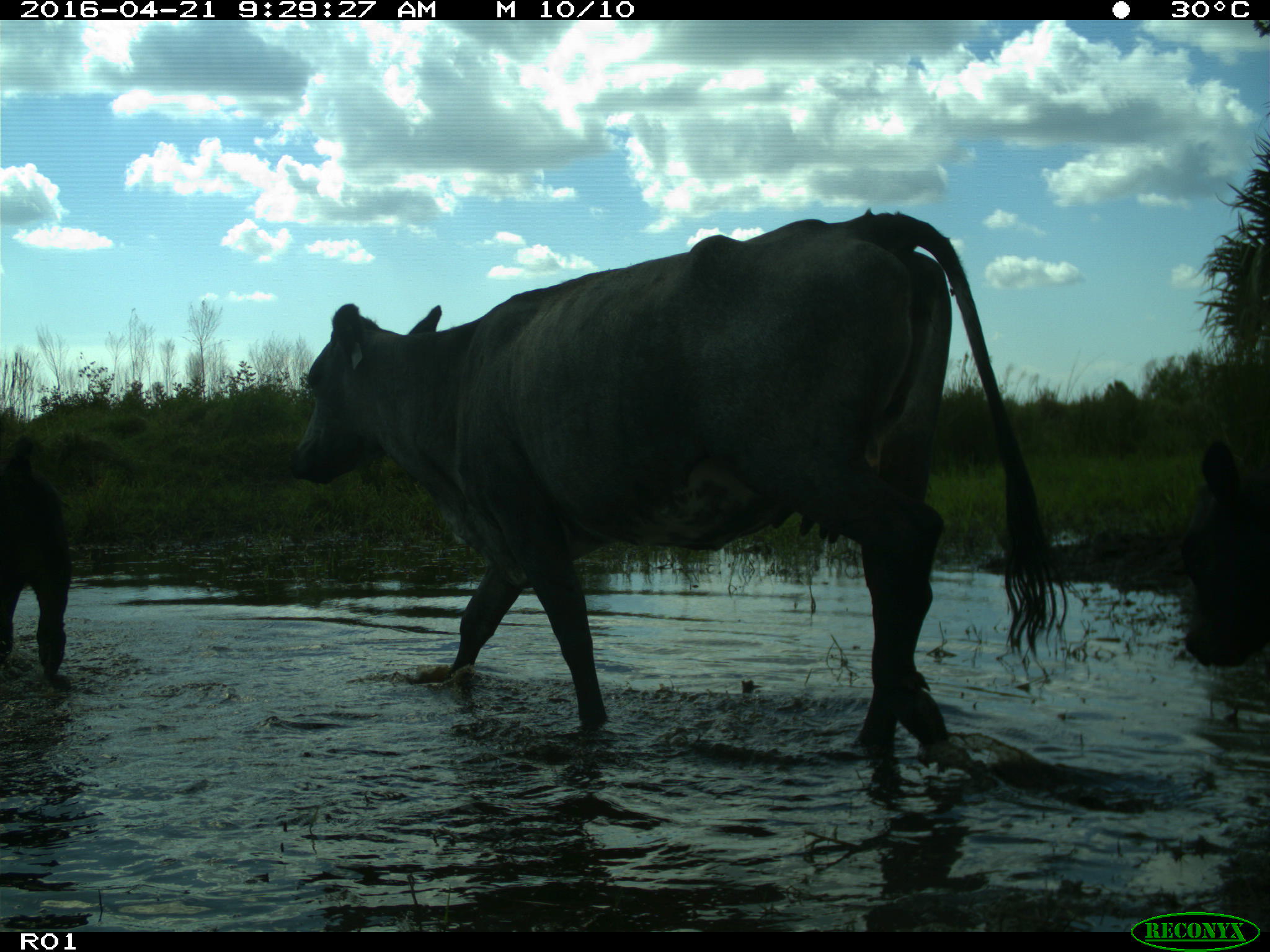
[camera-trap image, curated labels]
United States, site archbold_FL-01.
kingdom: Animalia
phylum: Chordata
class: Mammalia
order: Artiodactyla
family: Bovidae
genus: Bos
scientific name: Bos taurus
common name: domestic cow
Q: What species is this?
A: Bos taurus (domestic cow).